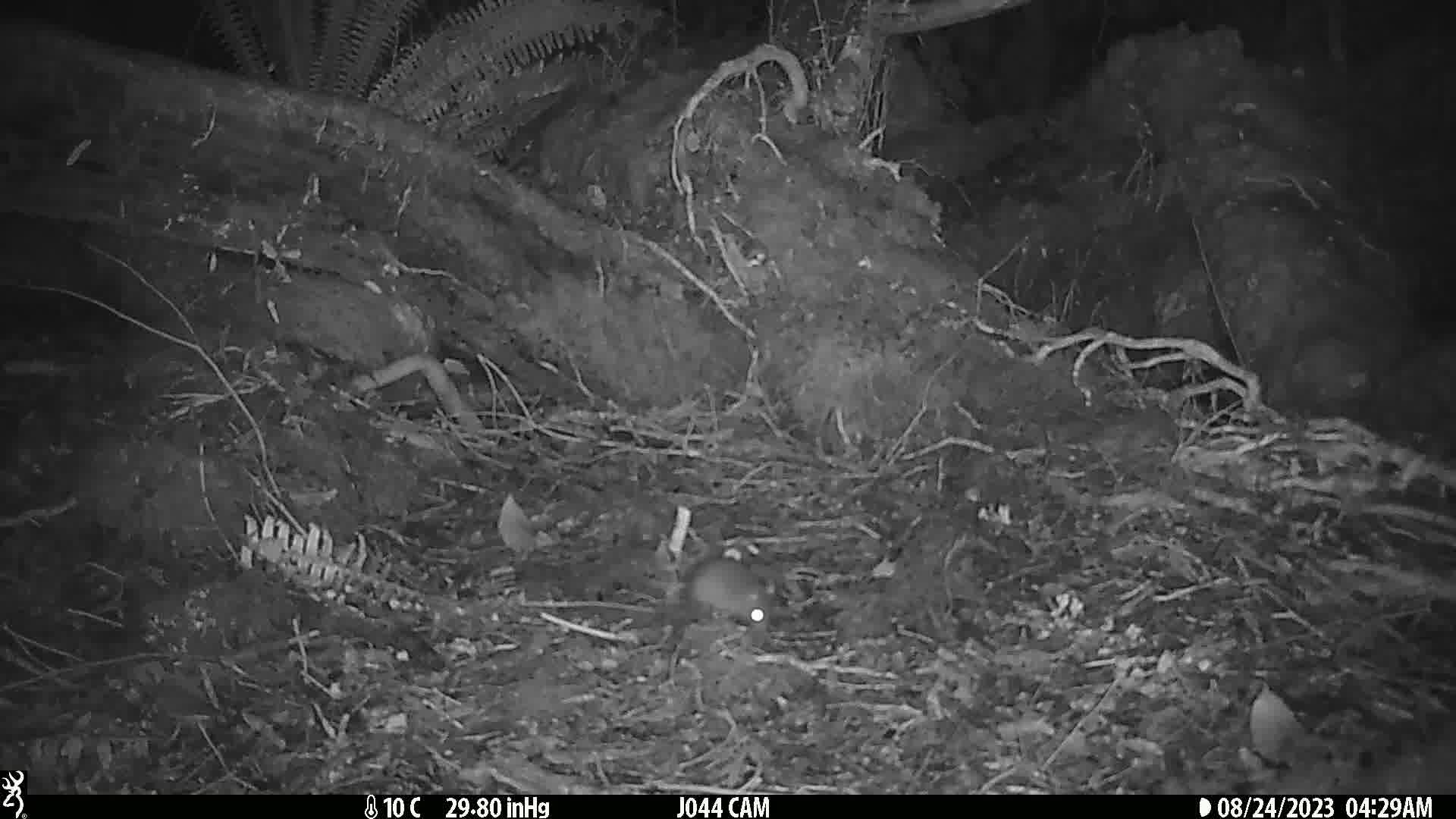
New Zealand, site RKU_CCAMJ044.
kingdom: Animalia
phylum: Chordata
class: Mammalia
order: Rodentia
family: Muridae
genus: Rattus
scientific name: Rattus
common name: rat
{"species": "rat (Rattus)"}